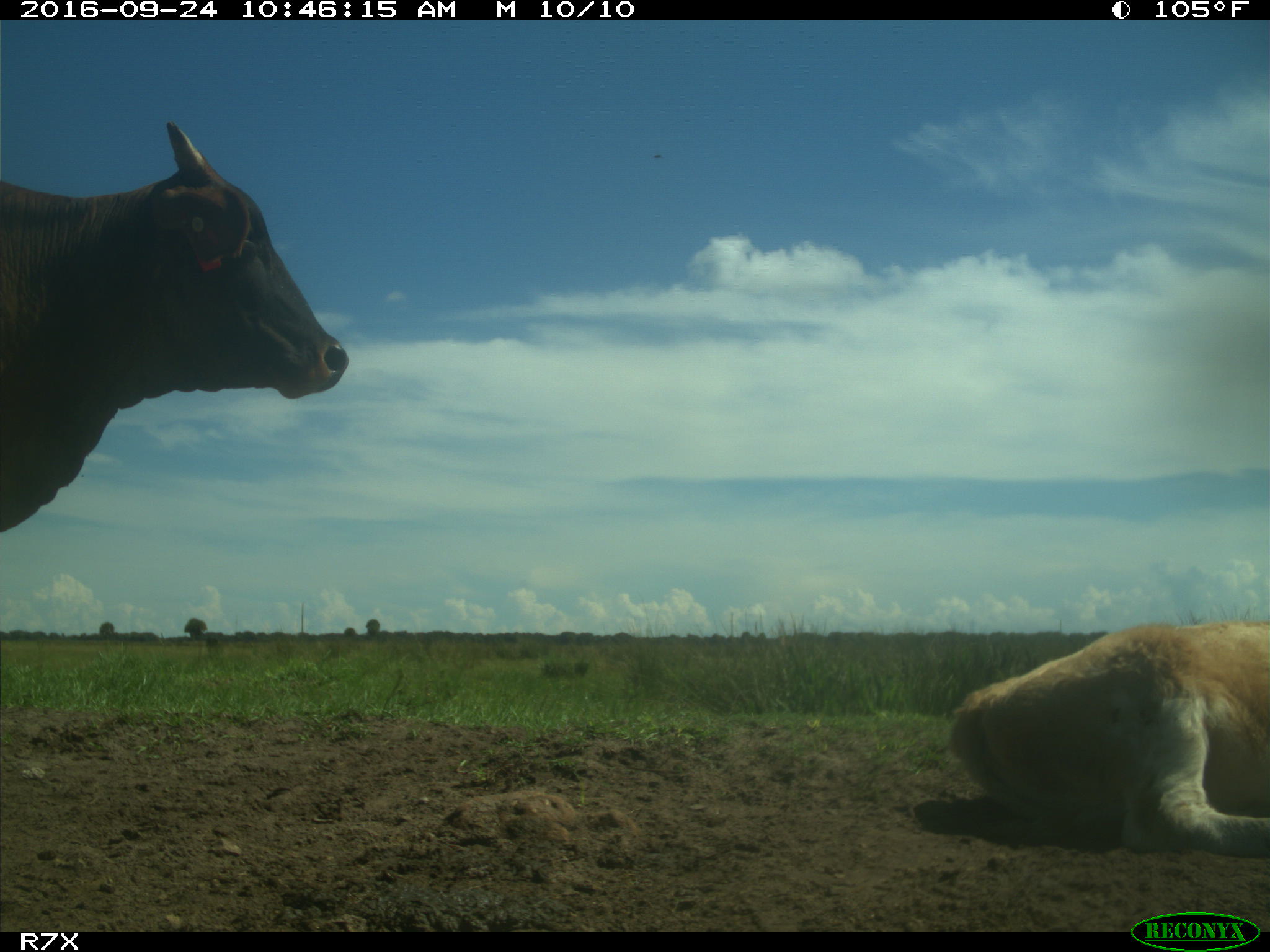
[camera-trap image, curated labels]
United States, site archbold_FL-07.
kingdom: Animalia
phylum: Chordata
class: Mammalia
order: Artiodactyla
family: Bovidae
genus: Bos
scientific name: Bos taurus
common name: domestic cow